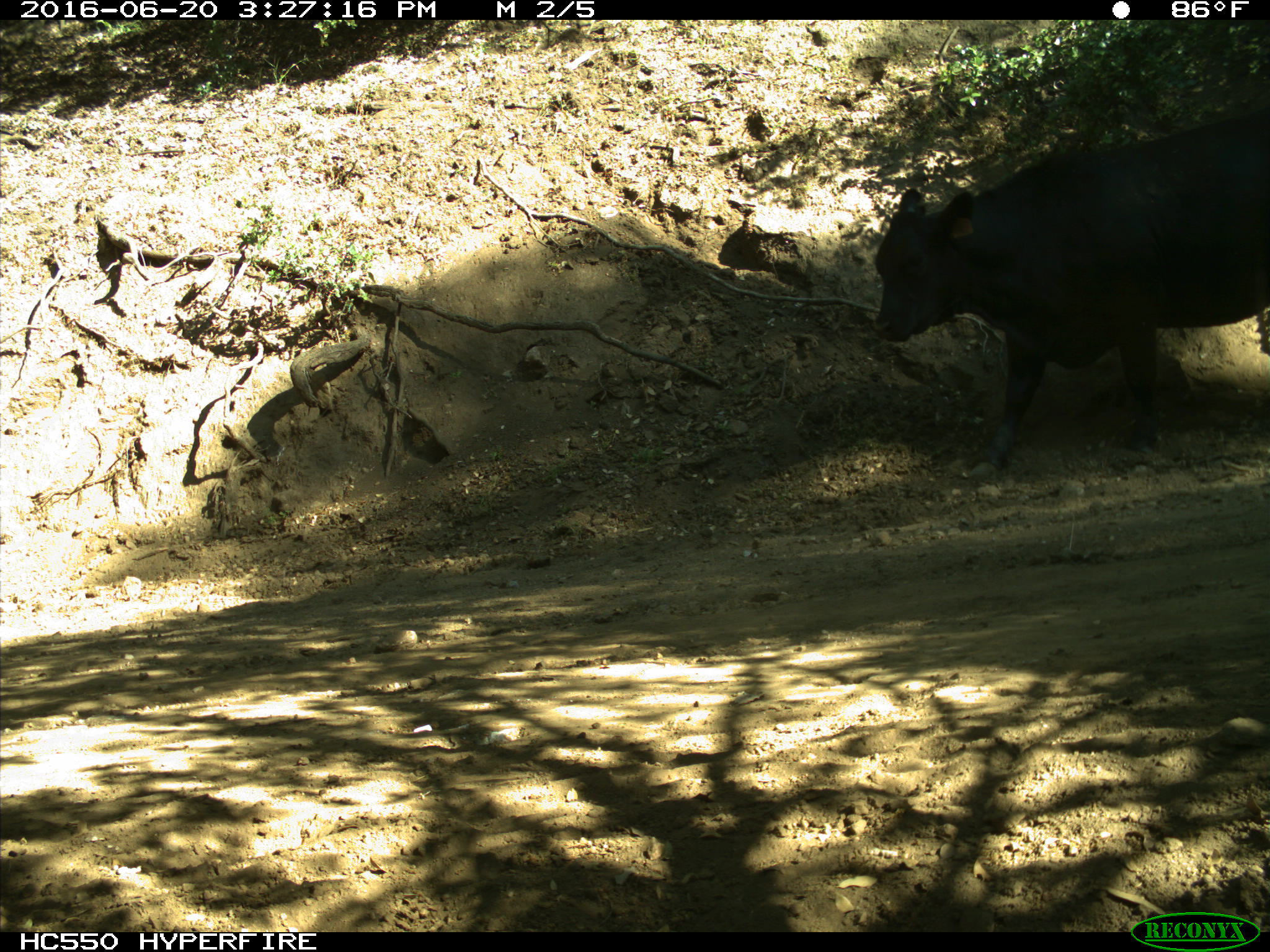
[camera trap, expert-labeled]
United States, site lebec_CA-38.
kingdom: Animalia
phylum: Chordata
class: Mammalia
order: Artiodactyla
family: Bovidae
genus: Bos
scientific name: Bos taurus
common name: domestic cow